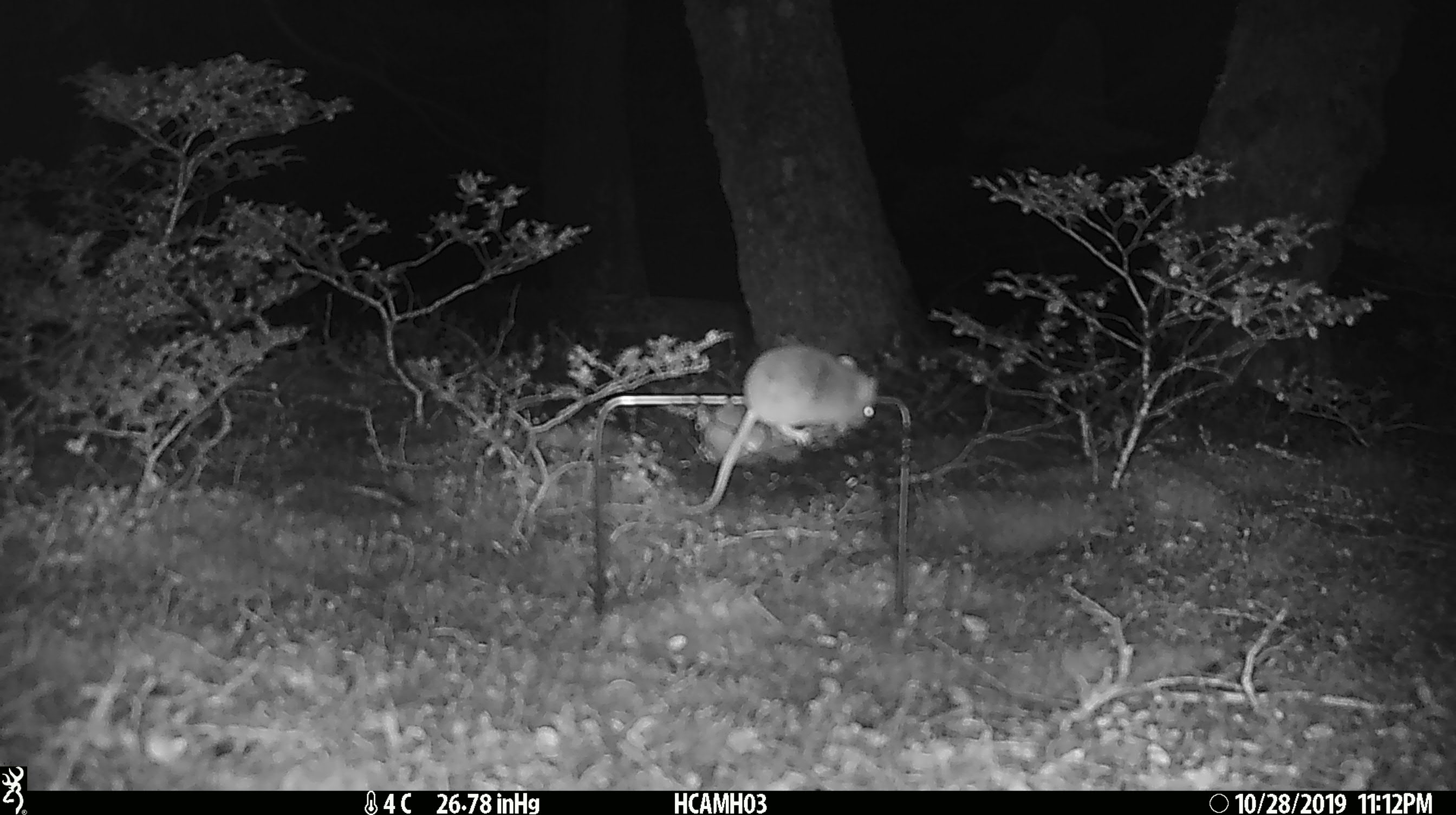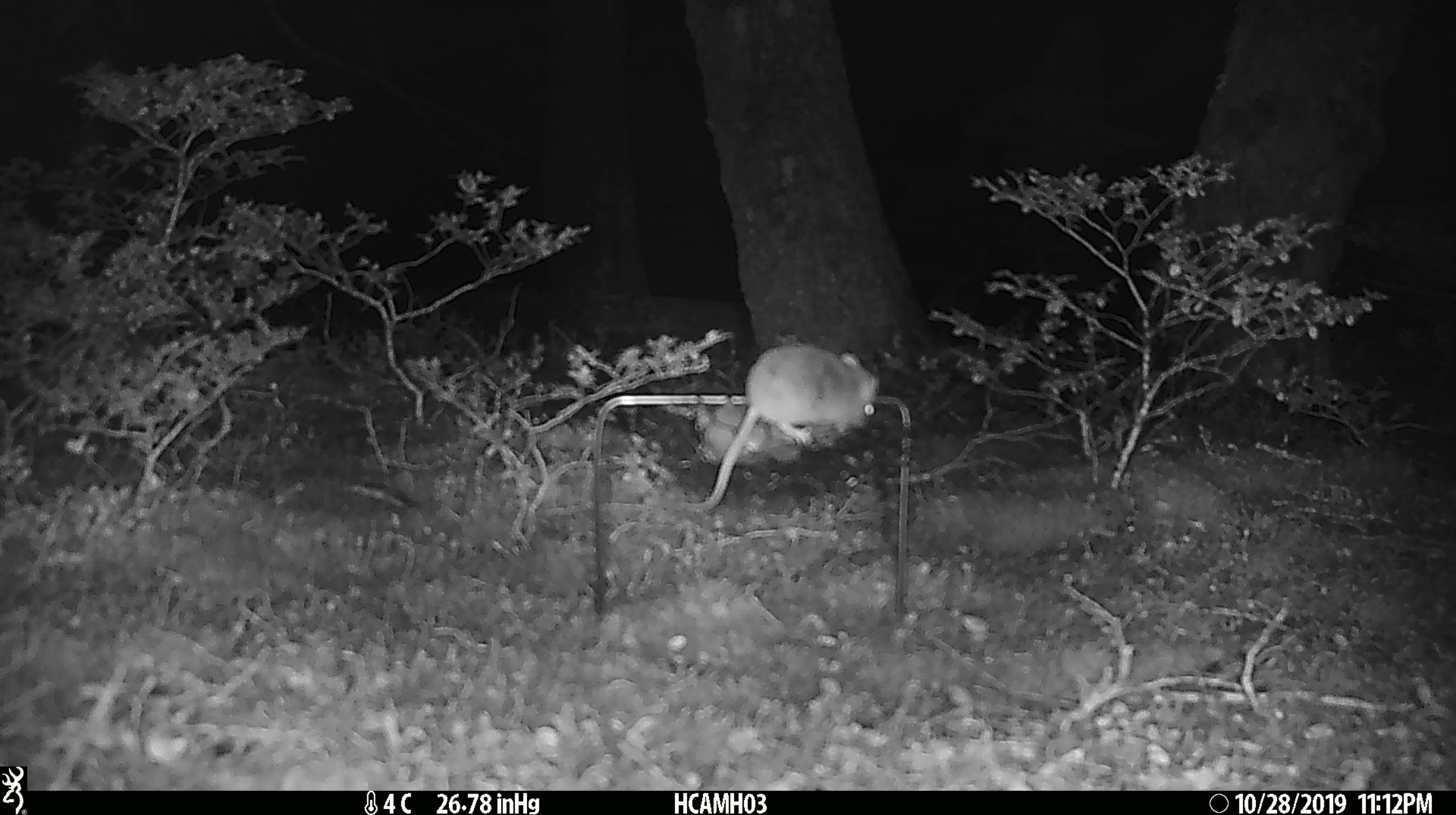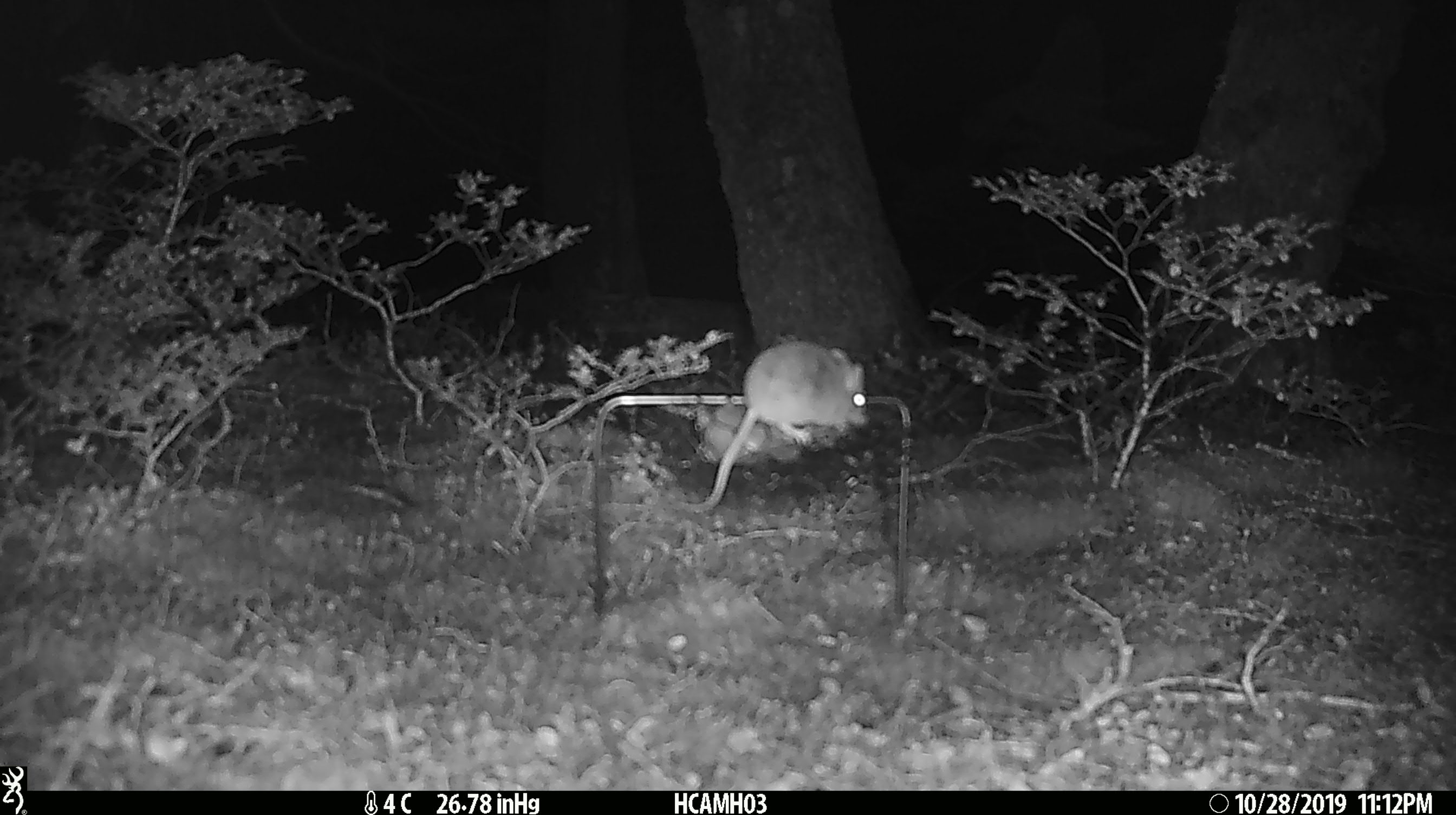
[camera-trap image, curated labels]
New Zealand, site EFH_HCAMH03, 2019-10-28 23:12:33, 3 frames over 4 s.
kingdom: Animalia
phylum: Chordata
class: Mammalia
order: Rodentia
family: Muridae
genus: Mus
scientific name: Mus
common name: mouse